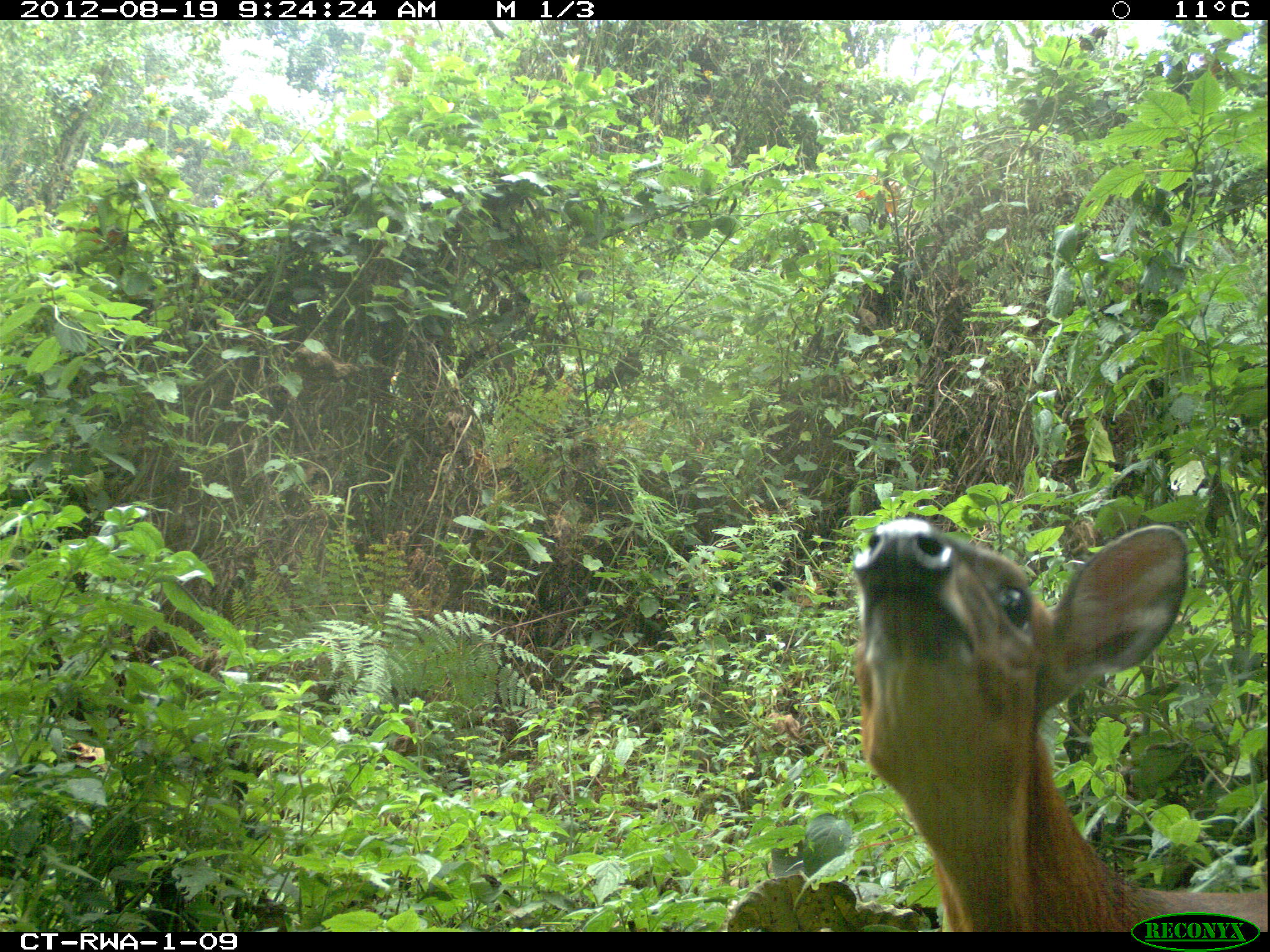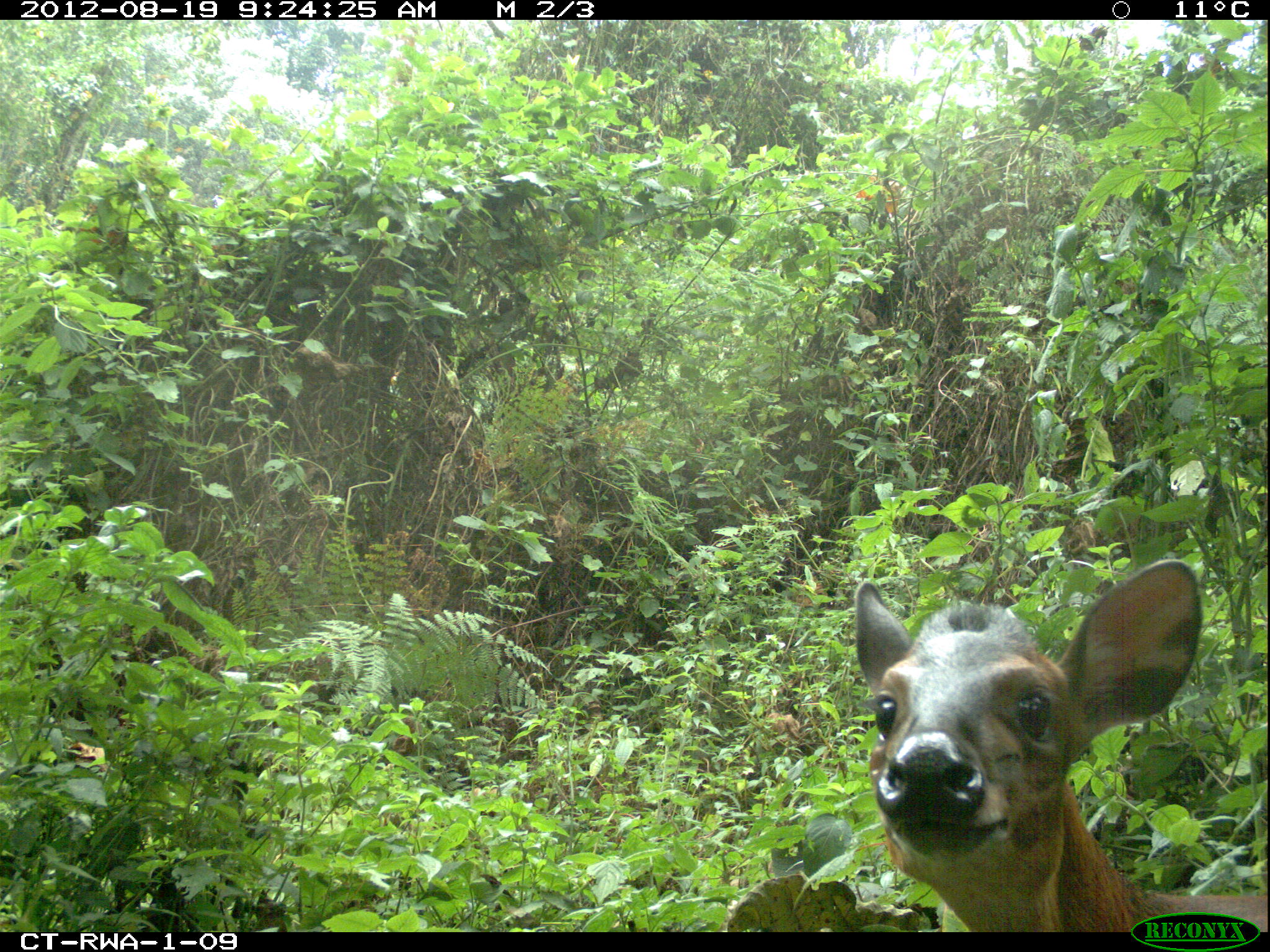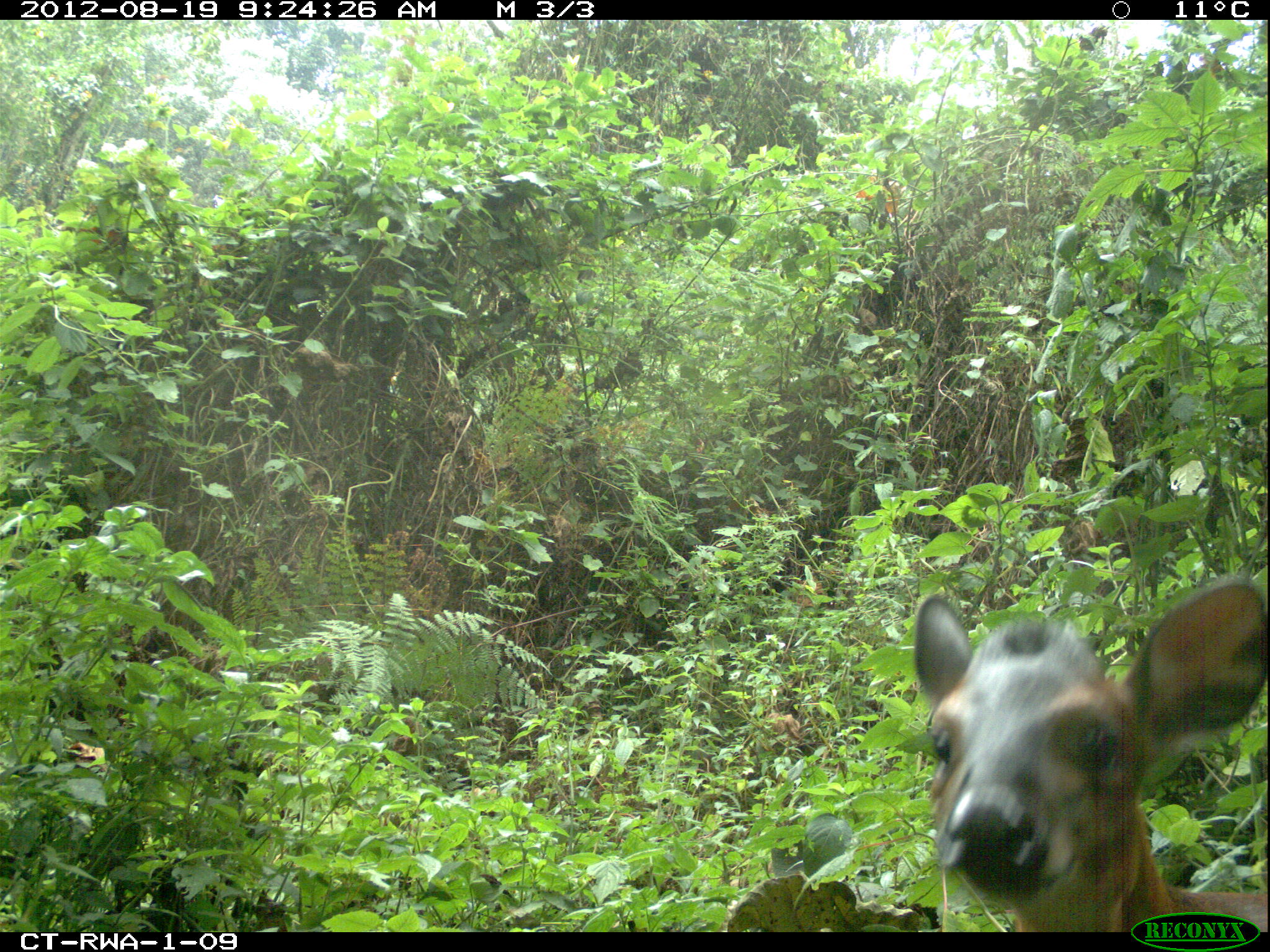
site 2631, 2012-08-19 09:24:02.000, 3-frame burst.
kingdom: Animalia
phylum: Chordata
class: Mammalia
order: Artiodactyla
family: Bovidae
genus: Cephalophus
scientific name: Cephalophus nigrifrons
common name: black-fronted duiker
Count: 1.